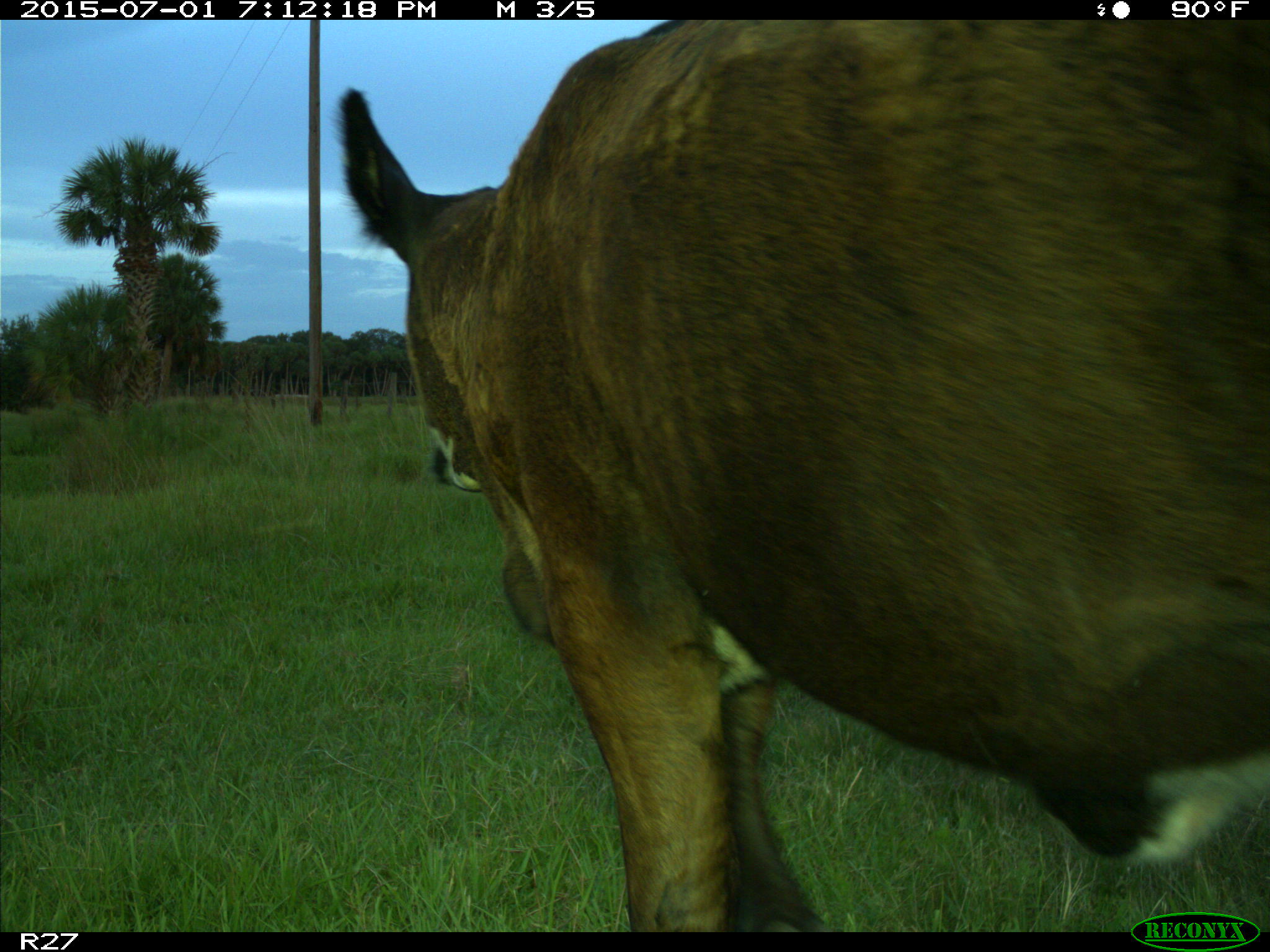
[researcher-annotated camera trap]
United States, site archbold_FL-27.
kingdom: Animalia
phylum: Chordata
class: Mammalia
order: Artiodactyla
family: Bovidae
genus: Bos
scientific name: Bos taurus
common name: domestic cow